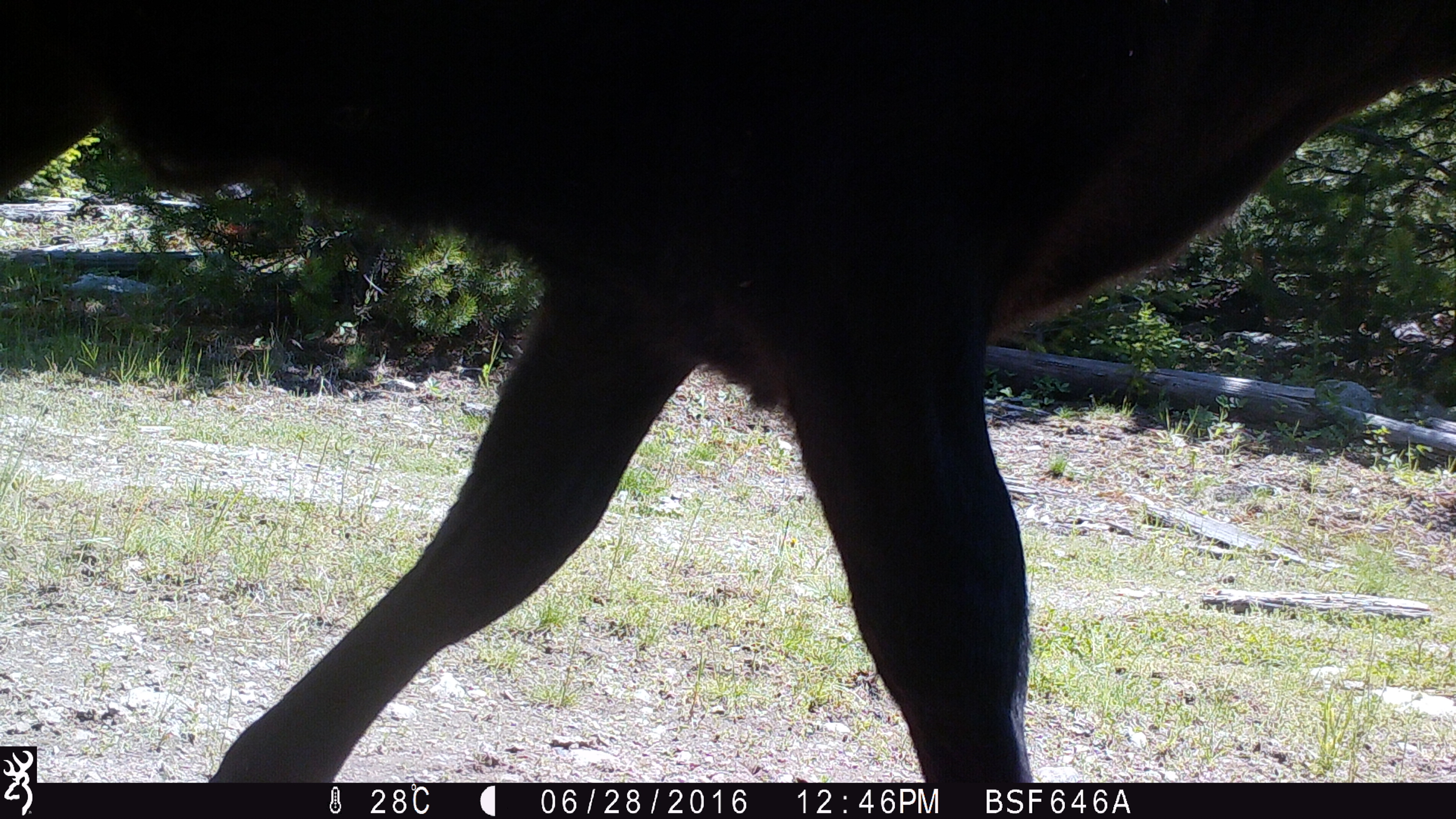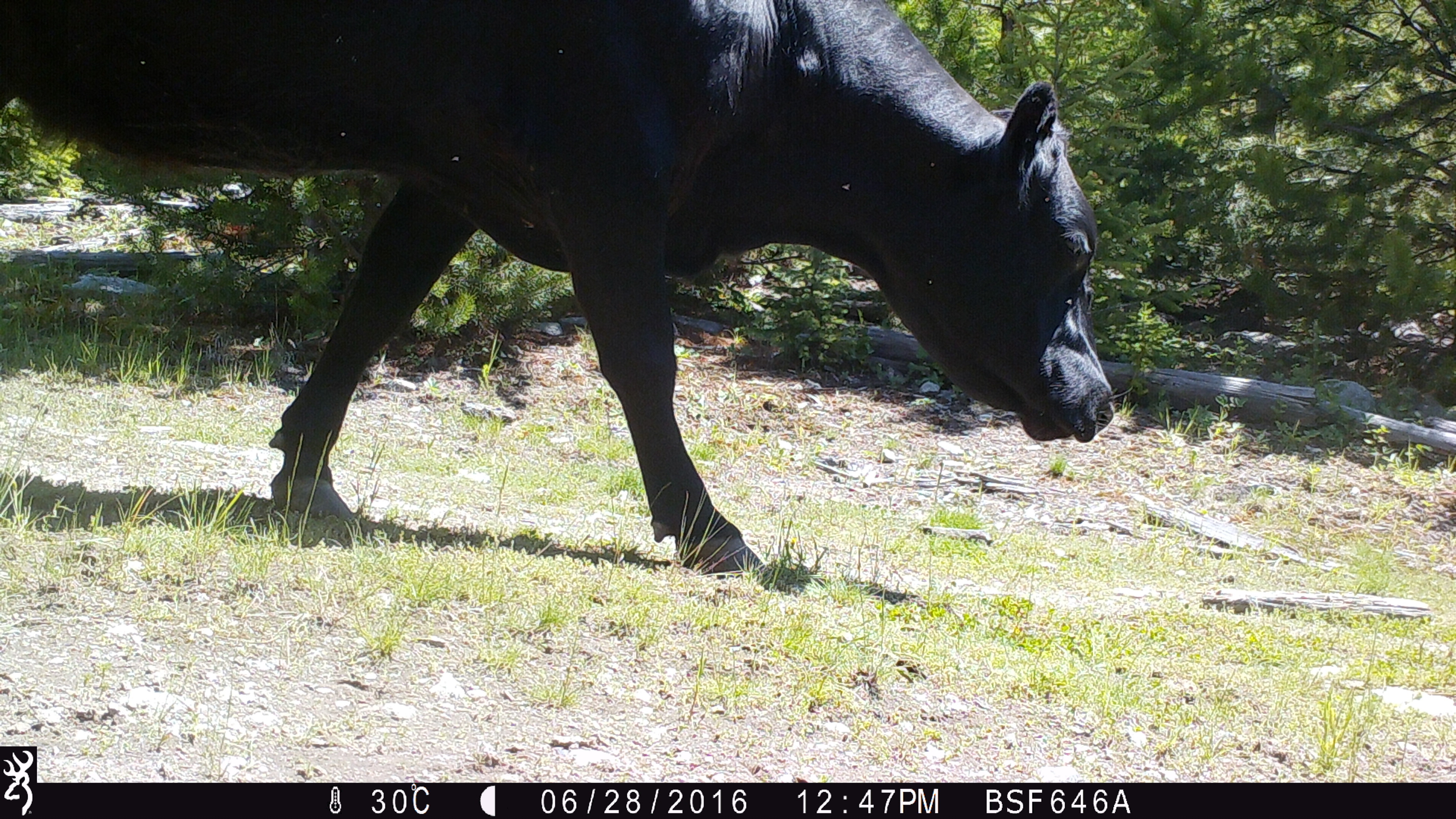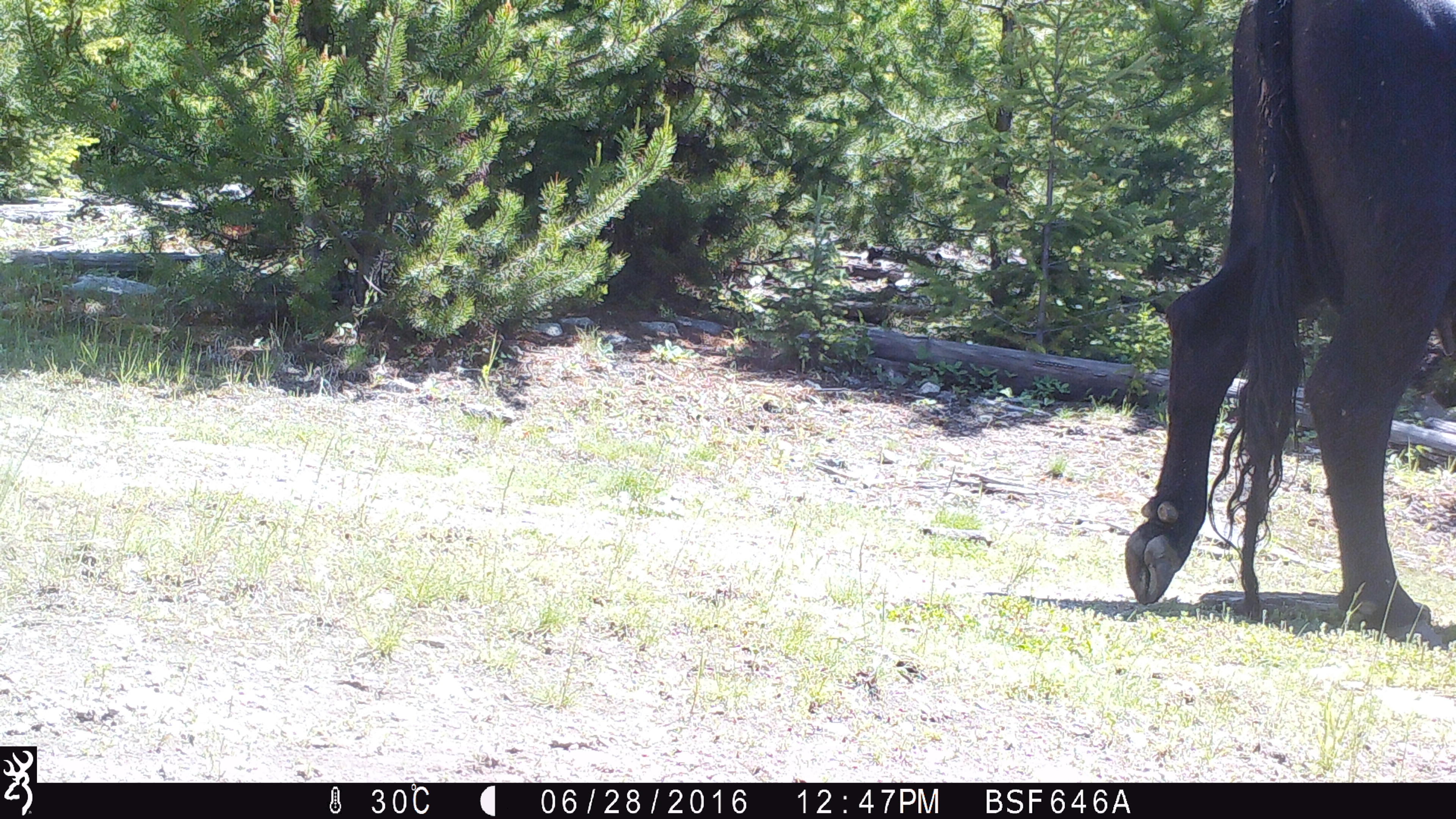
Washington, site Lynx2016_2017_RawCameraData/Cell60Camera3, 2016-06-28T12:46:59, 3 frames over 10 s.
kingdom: Animalia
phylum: Chordata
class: Mammalia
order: Artiodactyla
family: Bovidae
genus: Bos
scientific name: Bos taurus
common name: domestic cattle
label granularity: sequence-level